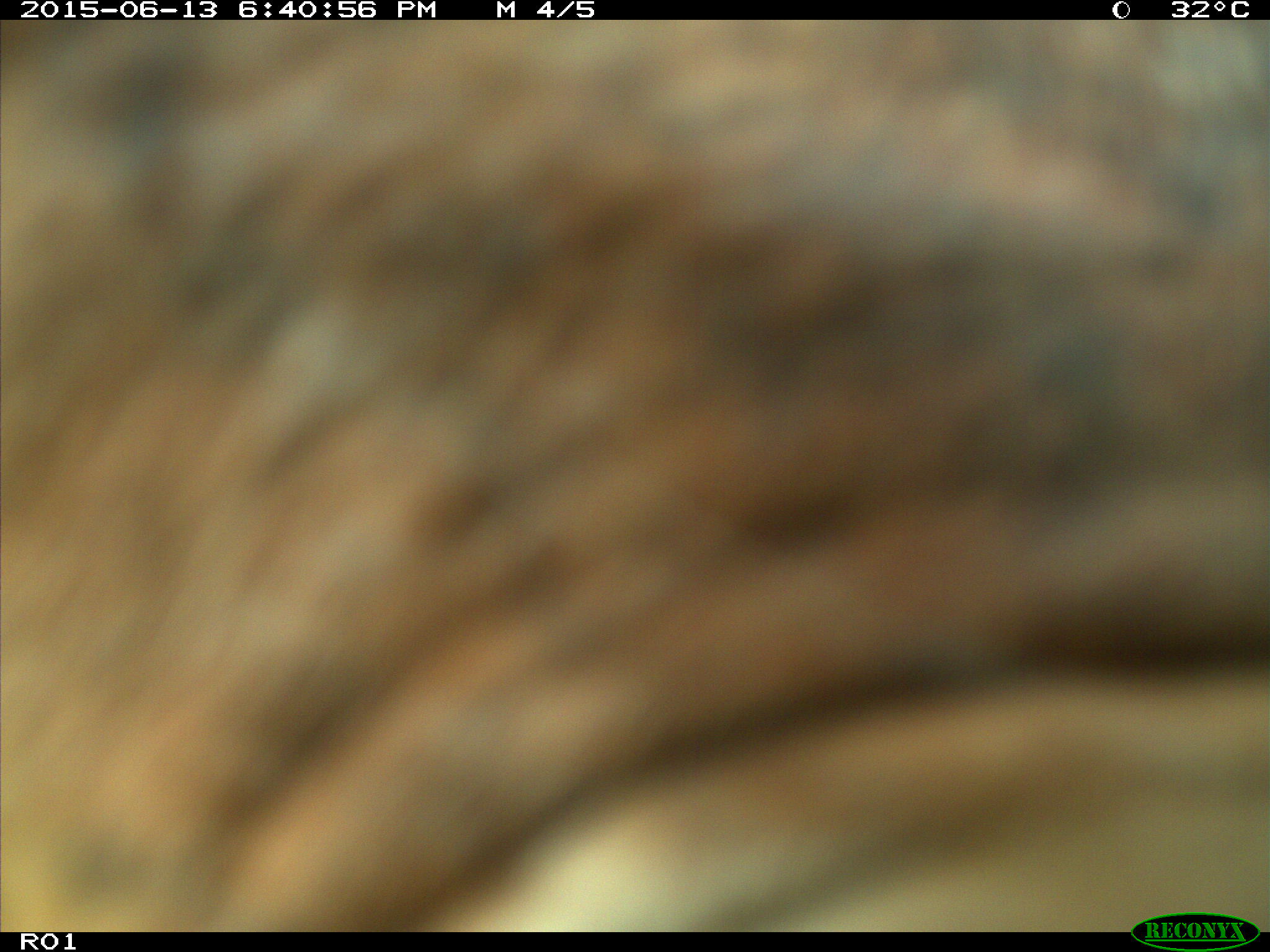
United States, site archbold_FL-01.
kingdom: Animalia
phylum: Chordata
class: Mammalia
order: Artiodactyla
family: Bovidae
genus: Bos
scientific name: Bos taurus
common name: domestic cow